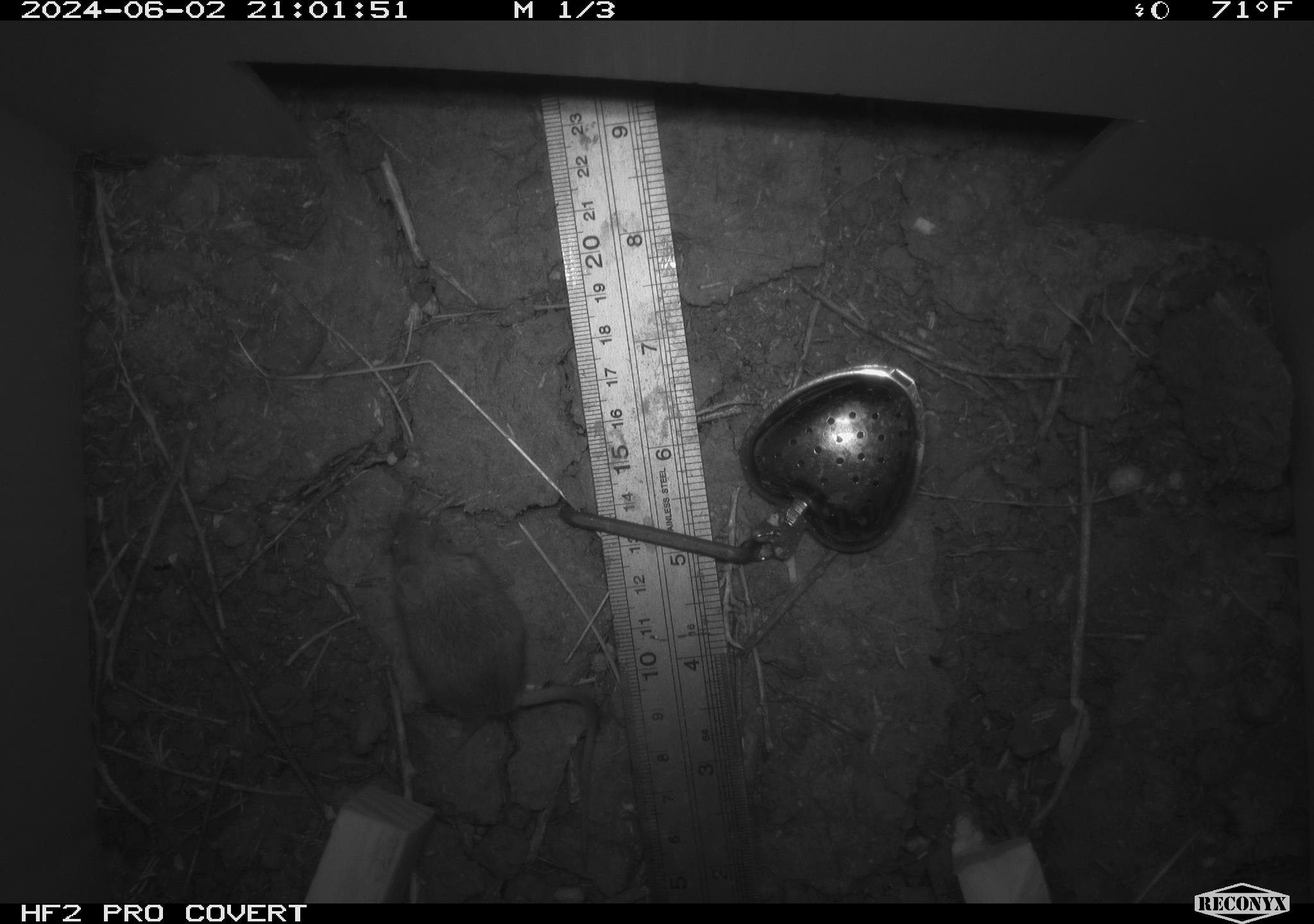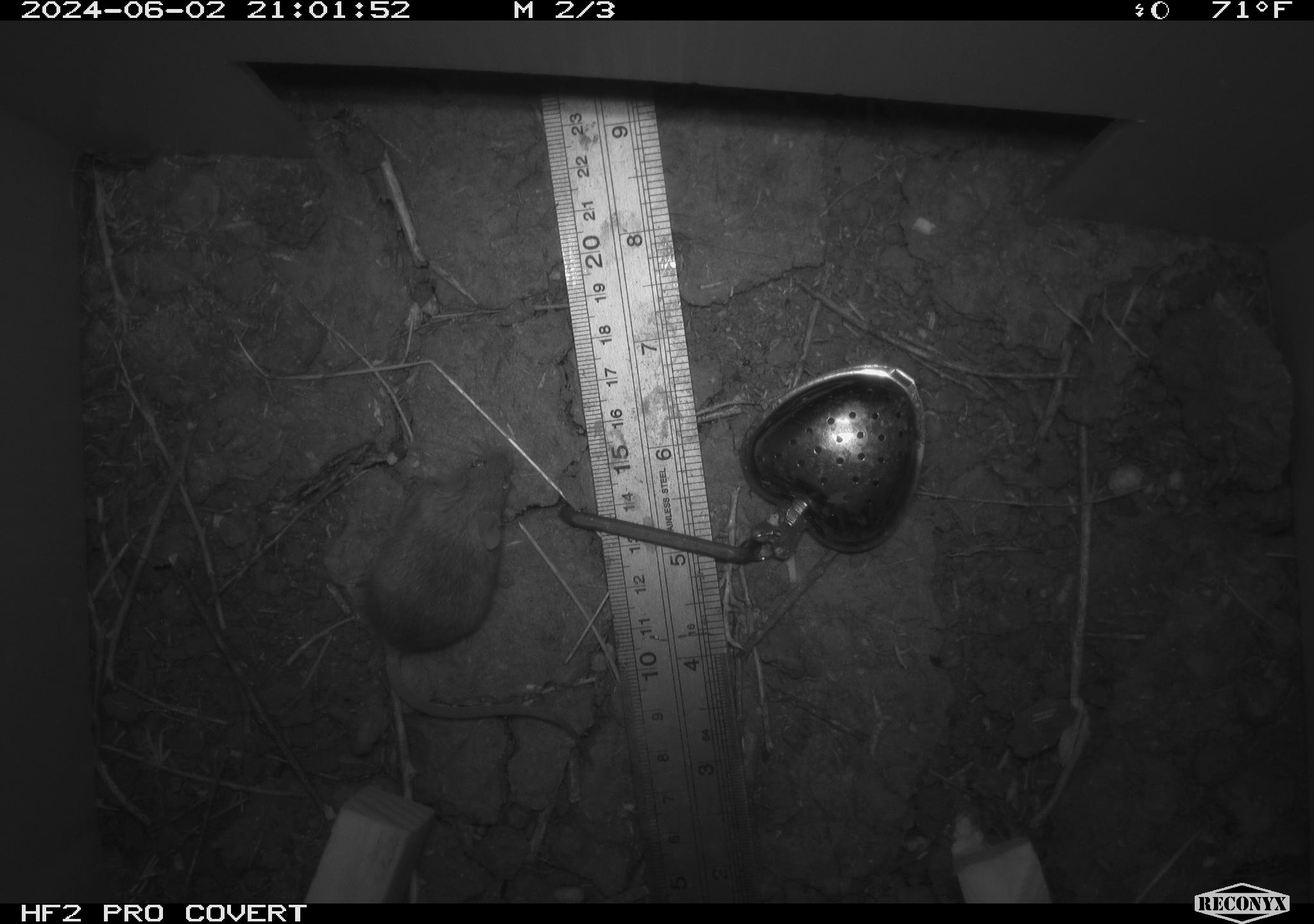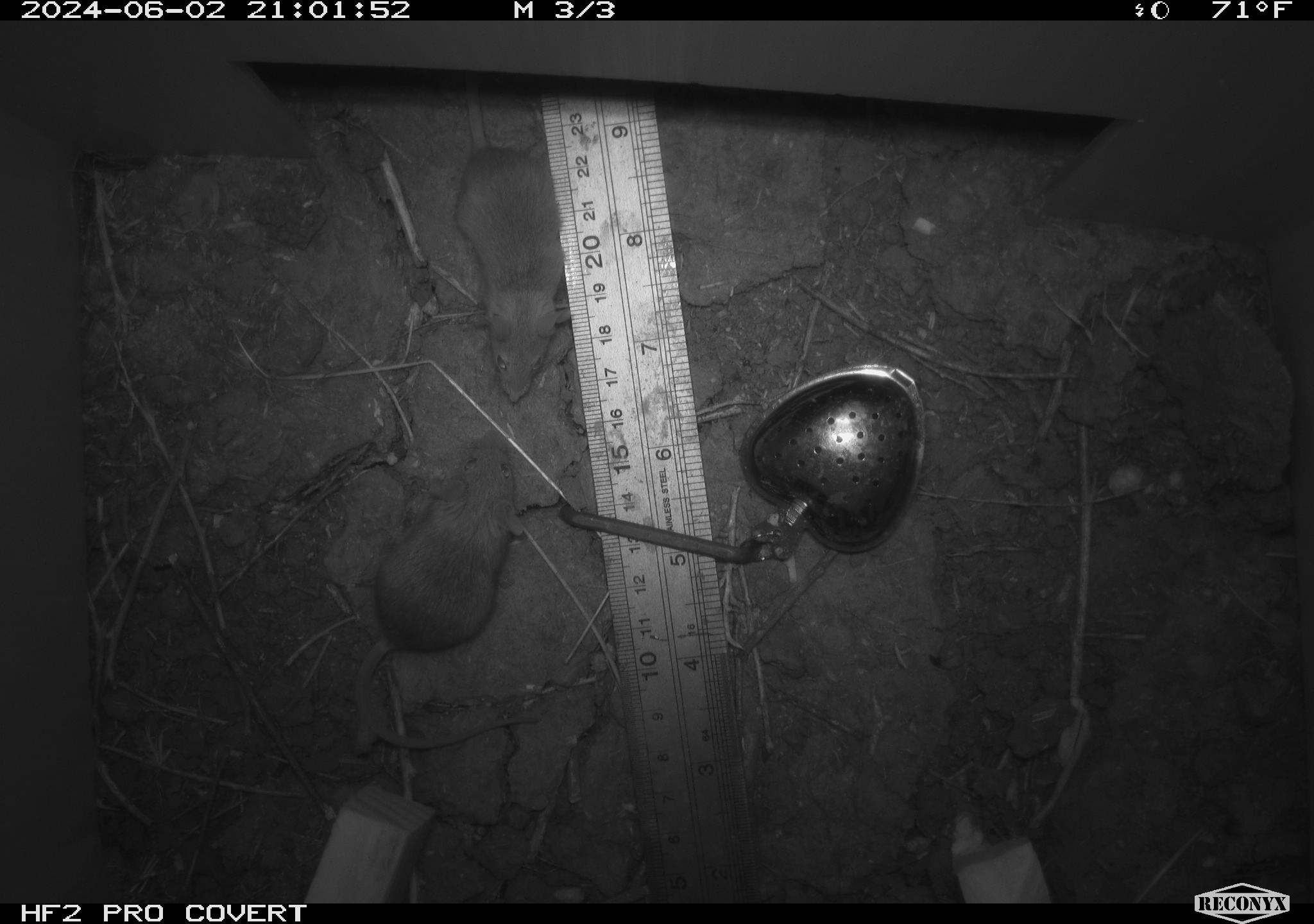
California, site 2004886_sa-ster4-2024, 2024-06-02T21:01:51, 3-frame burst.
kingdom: Animalia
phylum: Chordata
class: Mammalia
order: Rodentia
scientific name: Rodentia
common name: mouse species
Mouse species (Rodentia).